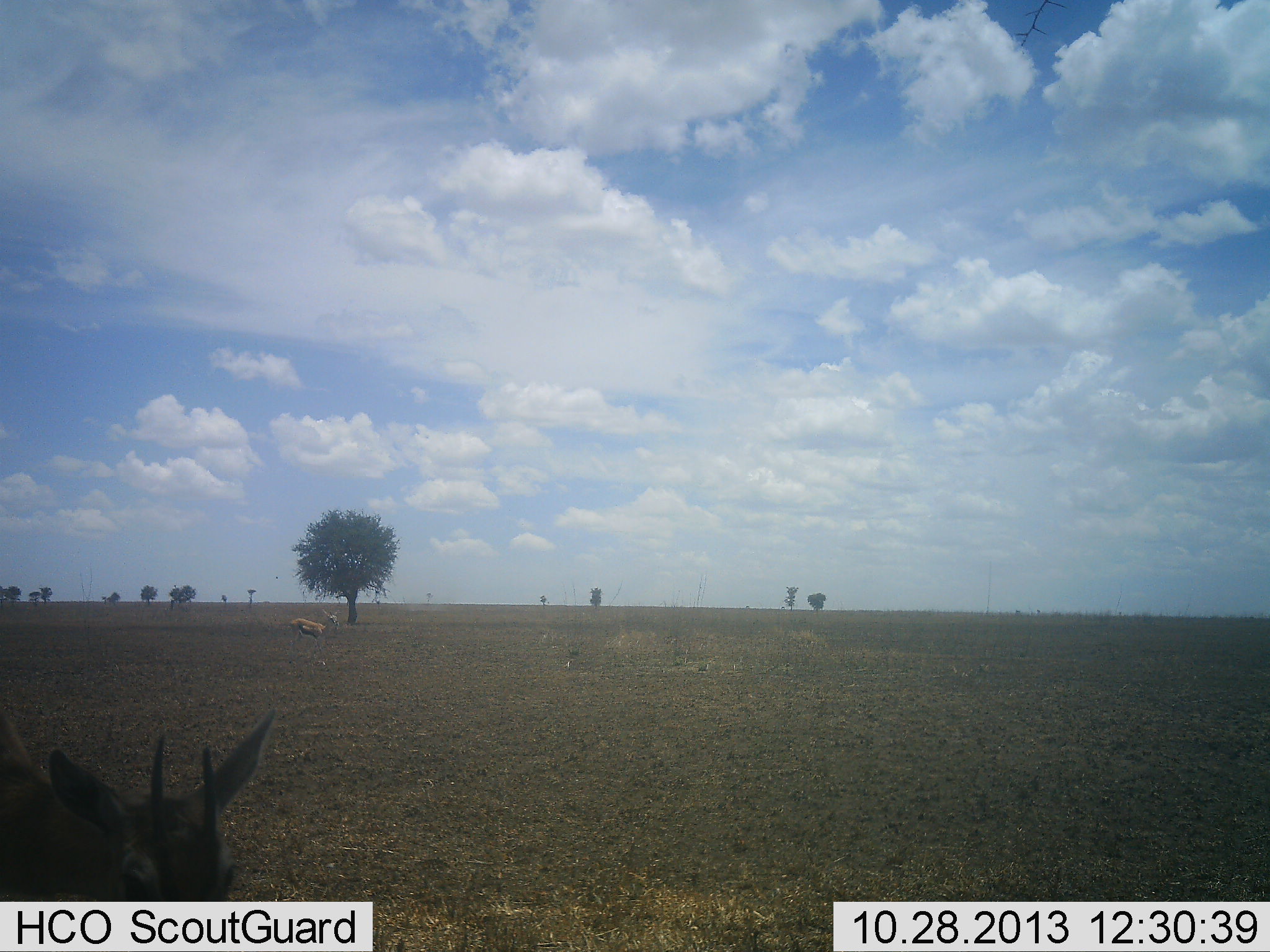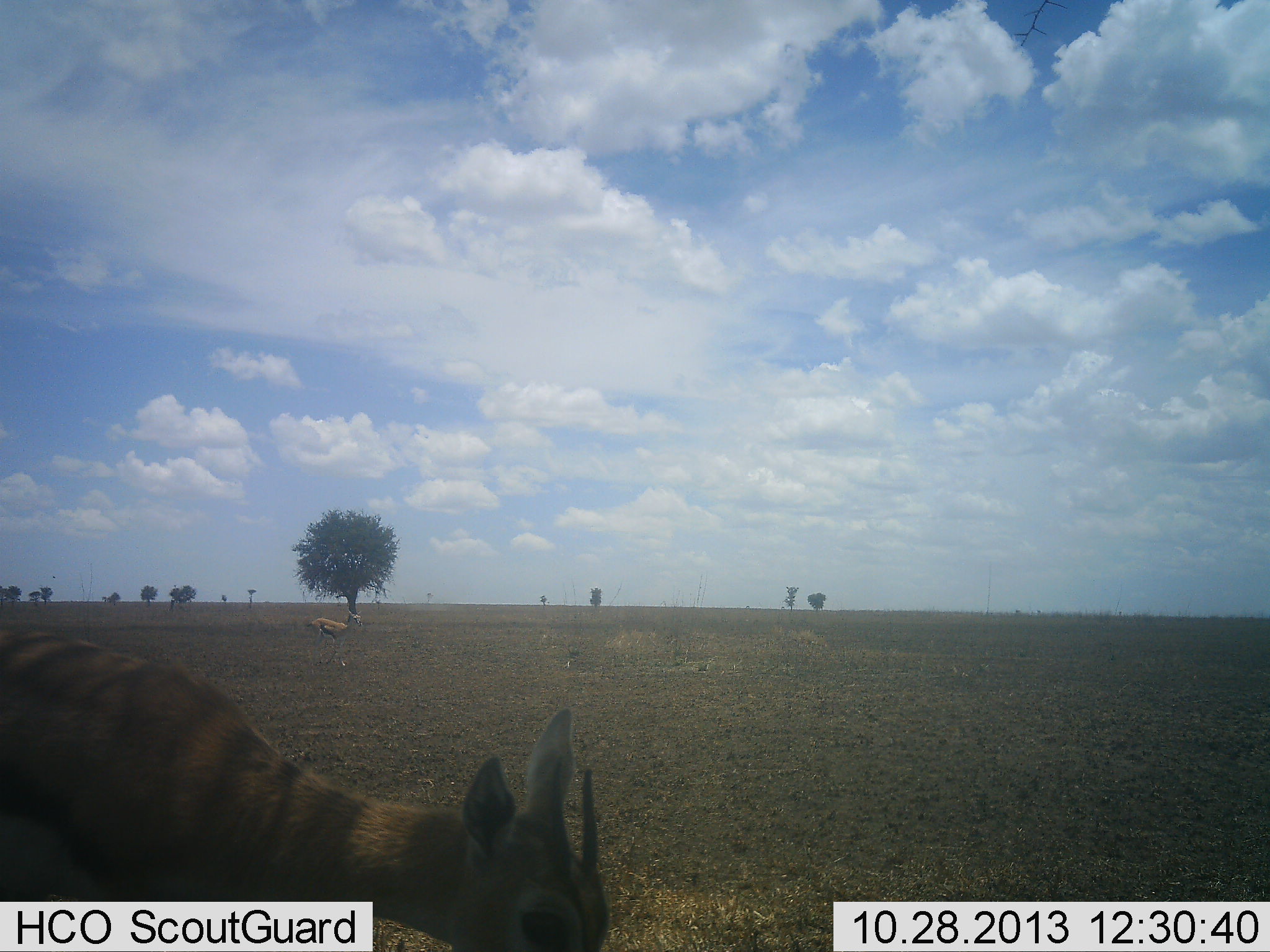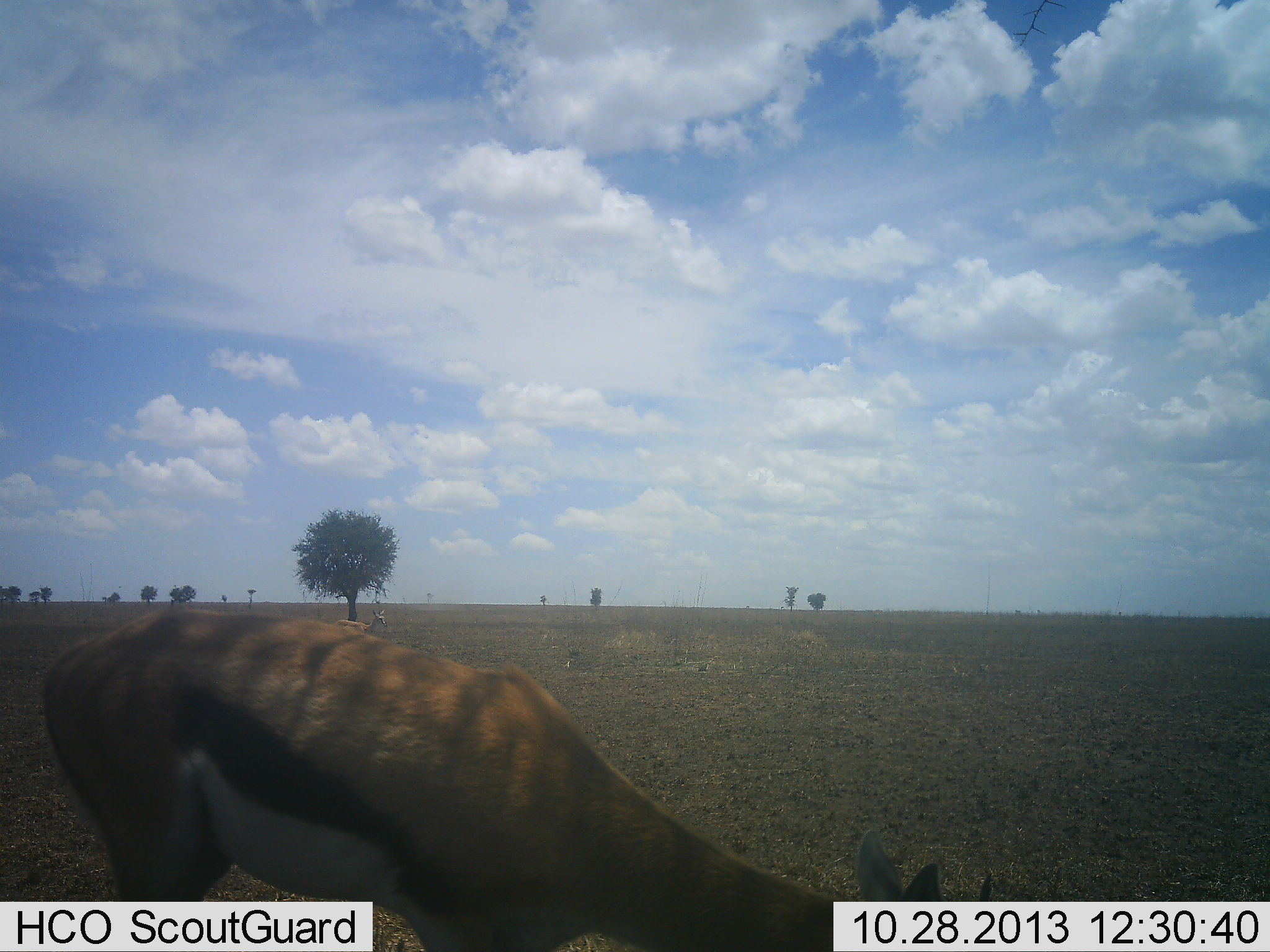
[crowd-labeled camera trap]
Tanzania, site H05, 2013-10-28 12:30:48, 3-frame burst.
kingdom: Animalia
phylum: Chordata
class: Mammalia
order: Artiodactyla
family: Bovidae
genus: Eudorcas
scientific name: Eudorcas thomsonii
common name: thomson's gazelle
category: gazellethomsons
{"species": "gazellethomsons (thomson's gazelle) (Eudorcas thomsonii)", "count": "2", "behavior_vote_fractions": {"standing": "0%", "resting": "0%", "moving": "95%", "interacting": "0%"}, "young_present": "0%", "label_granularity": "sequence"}